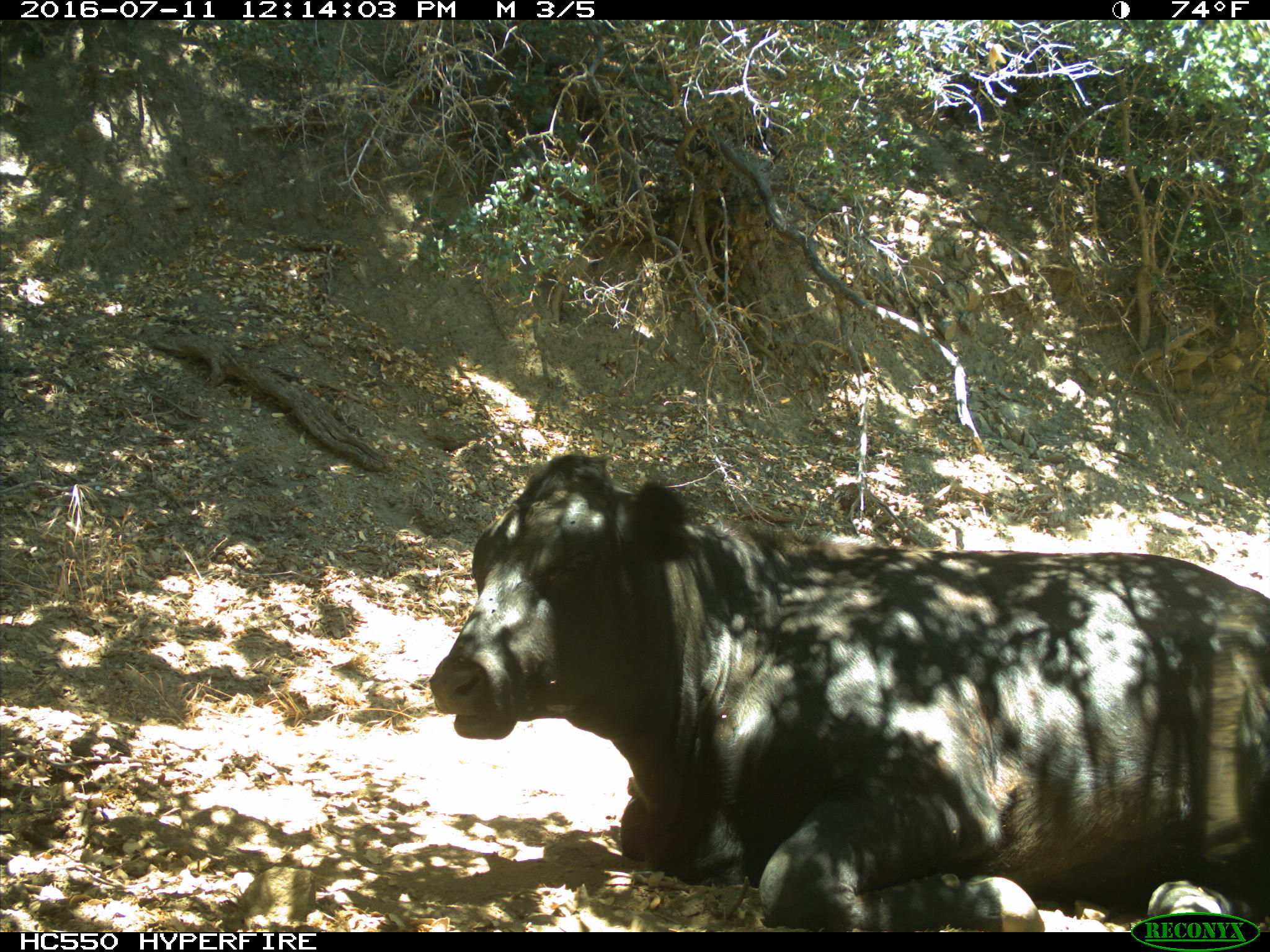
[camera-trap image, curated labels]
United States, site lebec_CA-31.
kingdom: Animalia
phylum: Chordata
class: Mammalia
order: Artiodactyla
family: Bovidae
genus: Bos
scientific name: Bos taurus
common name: domestic cow